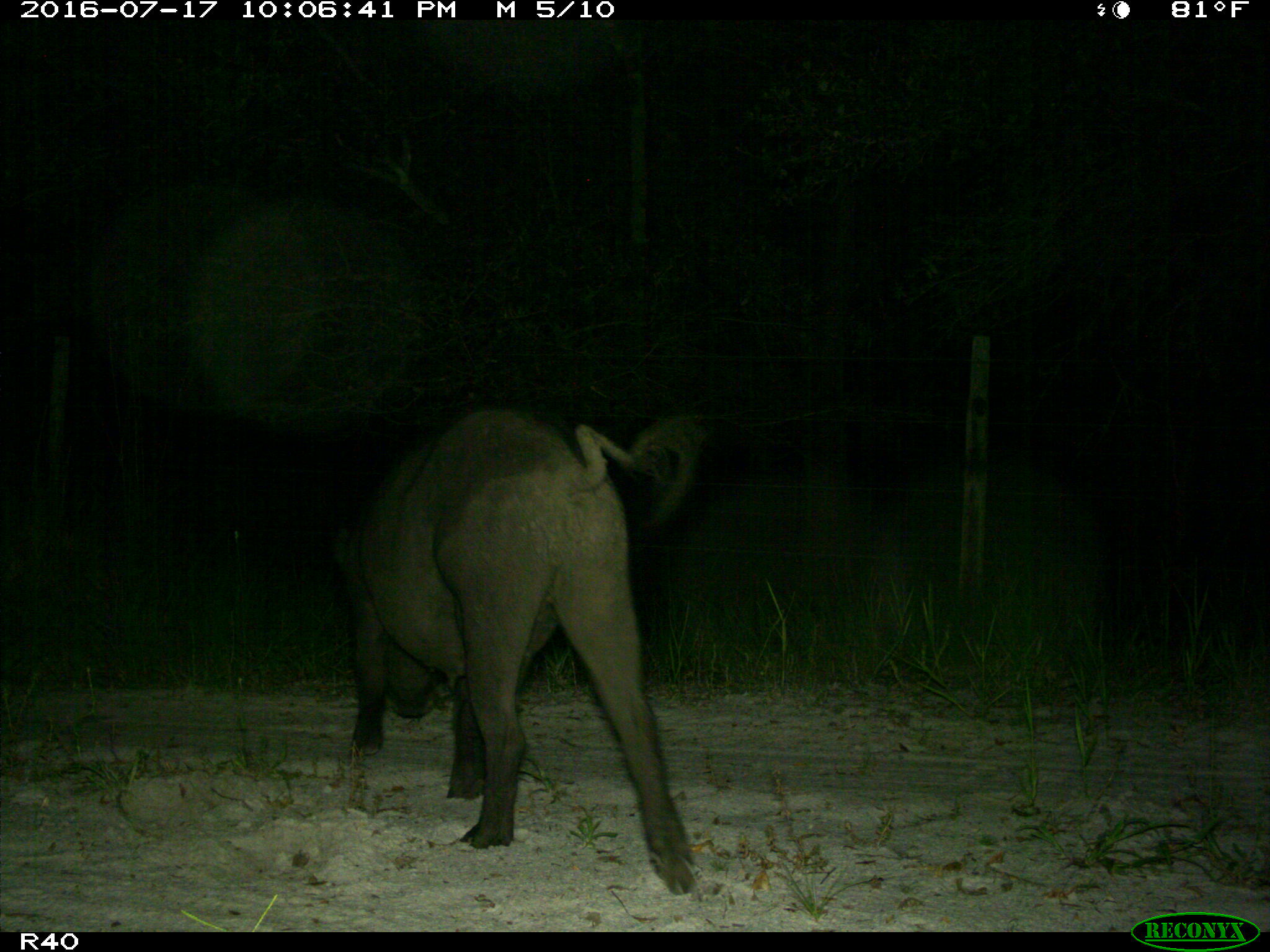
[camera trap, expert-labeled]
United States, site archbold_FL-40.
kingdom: Animalia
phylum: Chordata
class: Mammalia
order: Artiodactyla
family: Suidae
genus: Sus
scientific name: Sus scrofa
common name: wild boar